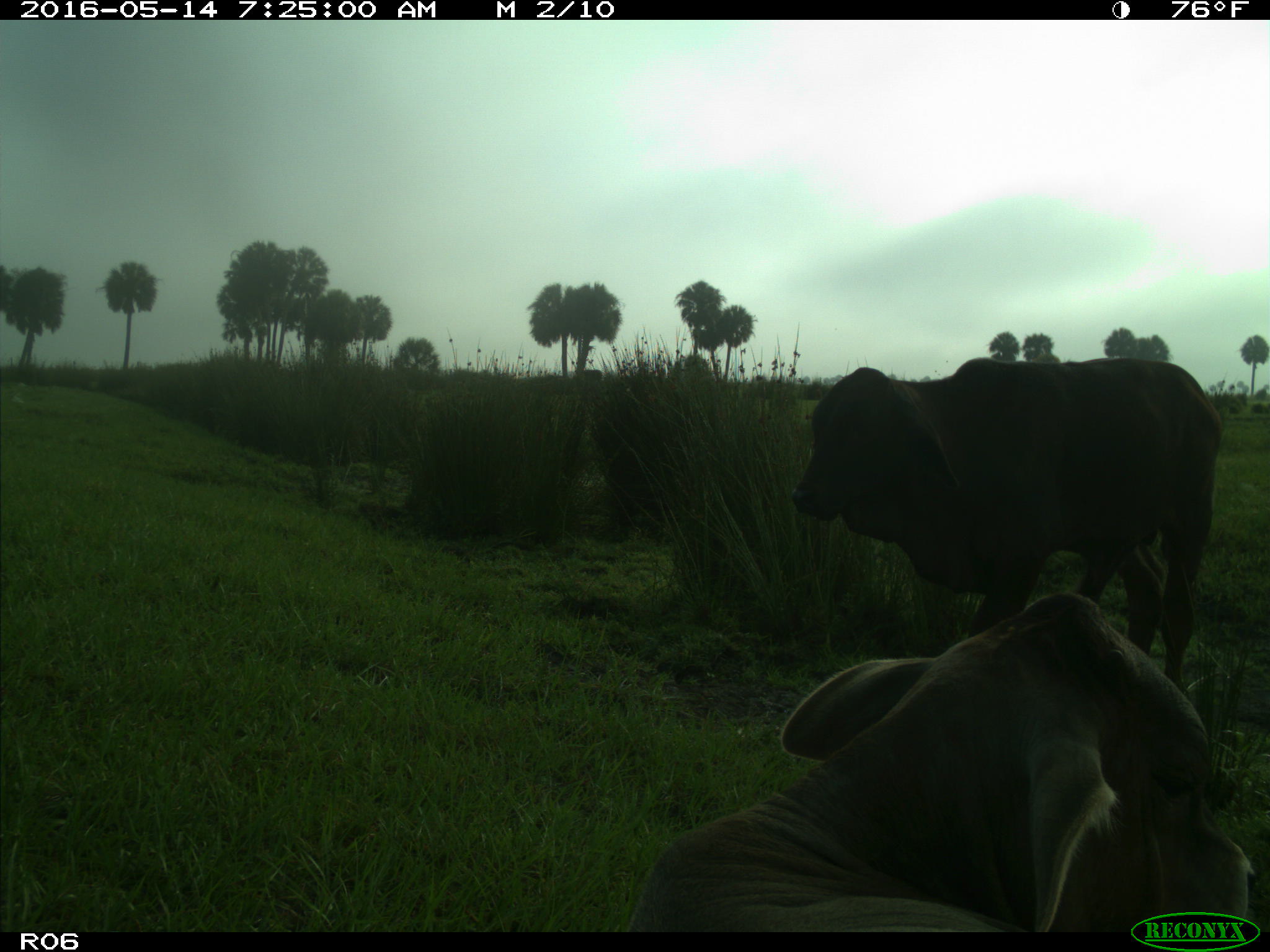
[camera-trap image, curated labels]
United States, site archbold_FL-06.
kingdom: Animalia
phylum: Chordata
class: Mammalia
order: Artiodactyla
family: Bovidae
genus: Bos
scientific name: Bos taurus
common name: domestic cow